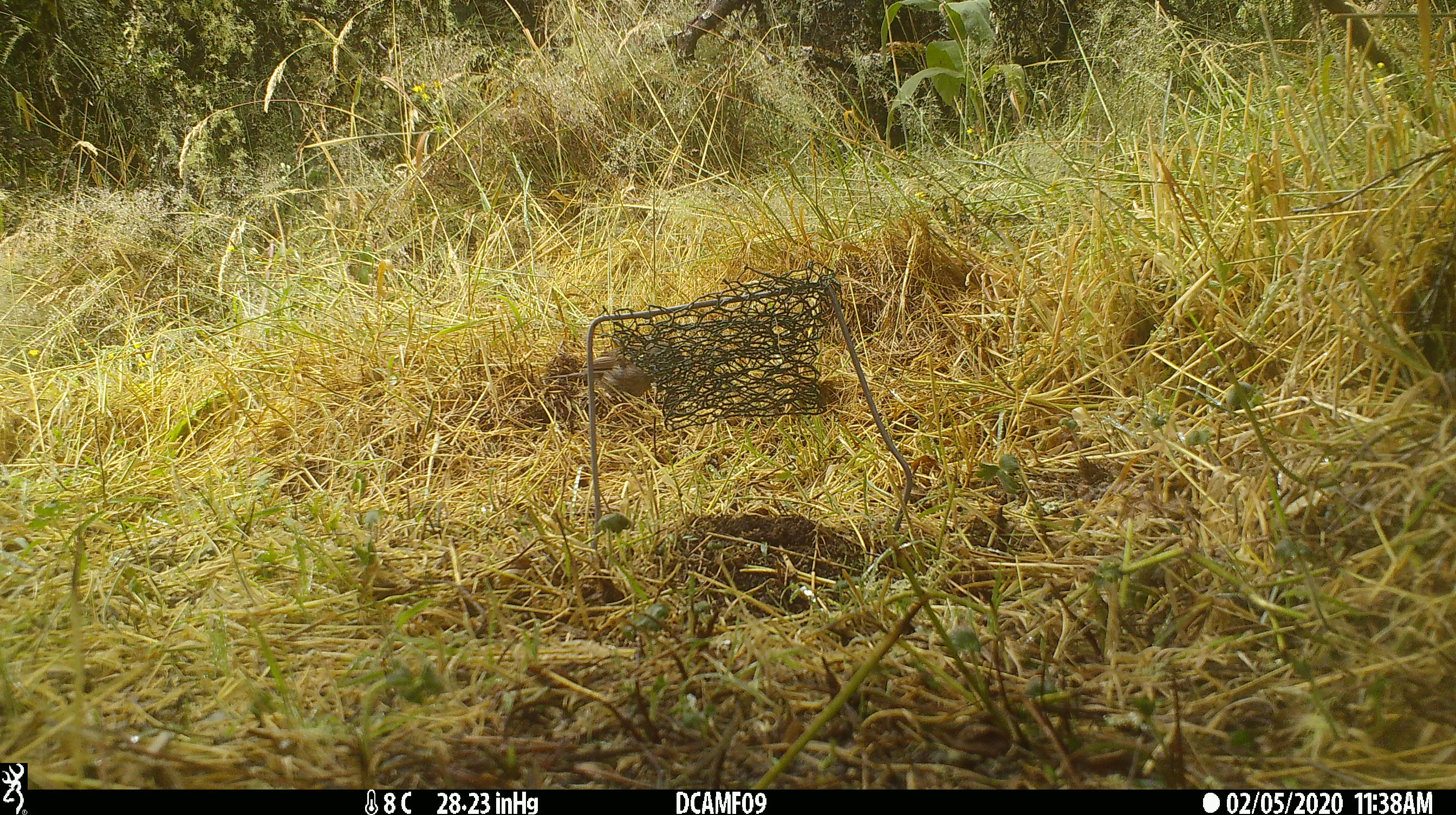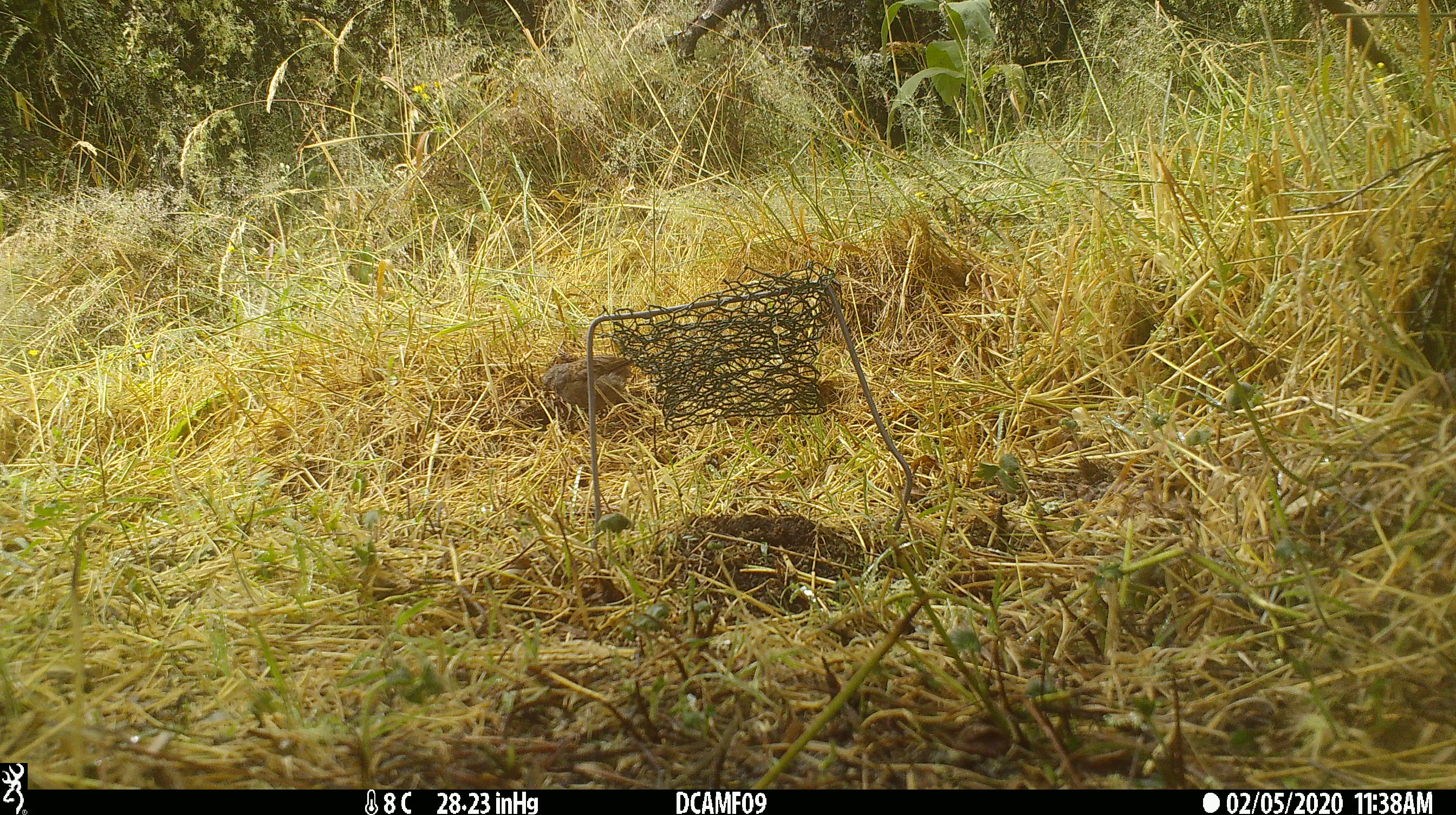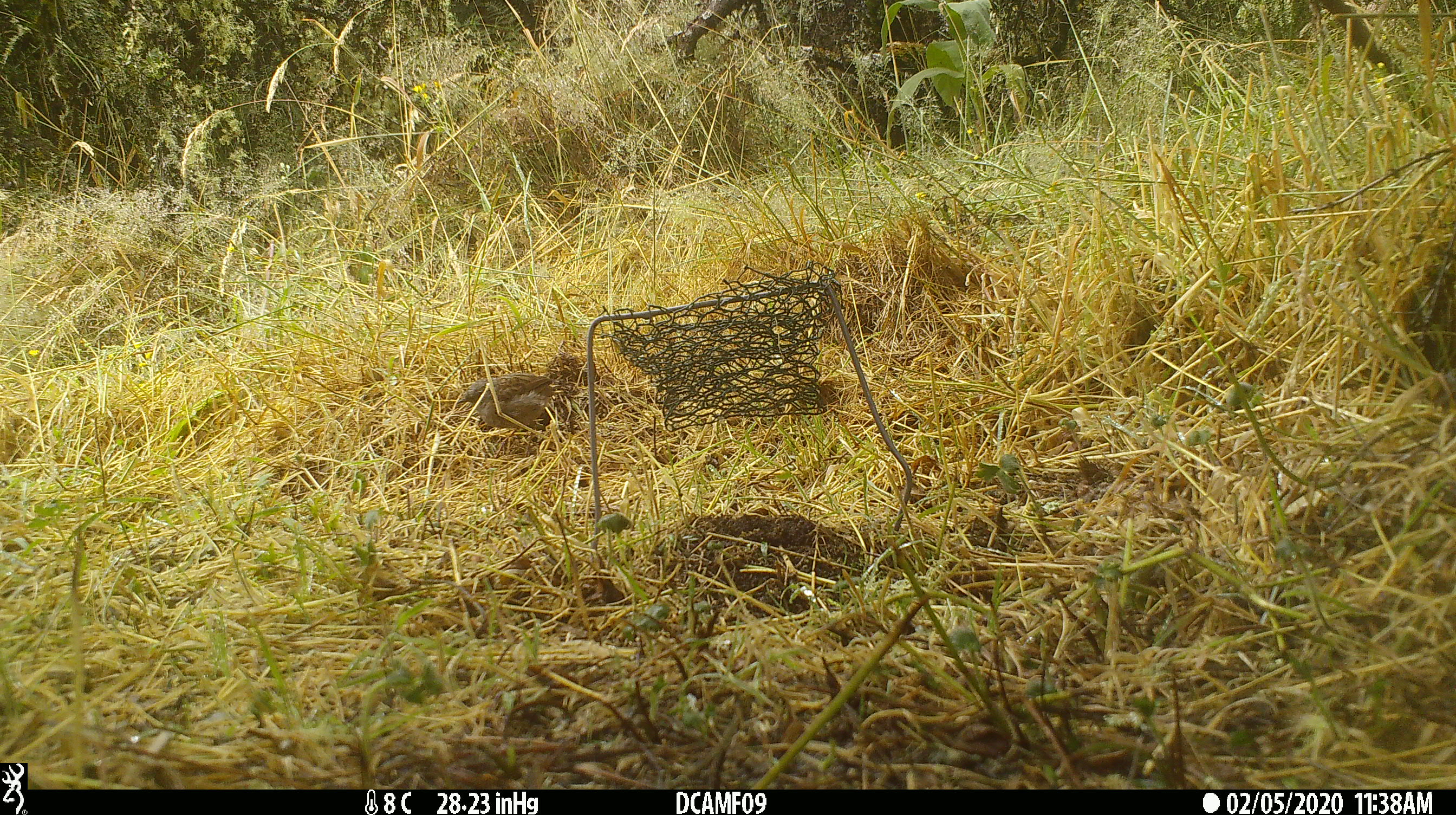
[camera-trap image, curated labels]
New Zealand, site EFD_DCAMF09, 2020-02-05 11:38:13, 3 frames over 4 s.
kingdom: Animalia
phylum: Chordata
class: Aves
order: Passeriformes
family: Prunellidae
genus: Prunella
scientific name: Prunella modularis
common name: dunnock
Dunnock (Prunella modularis).